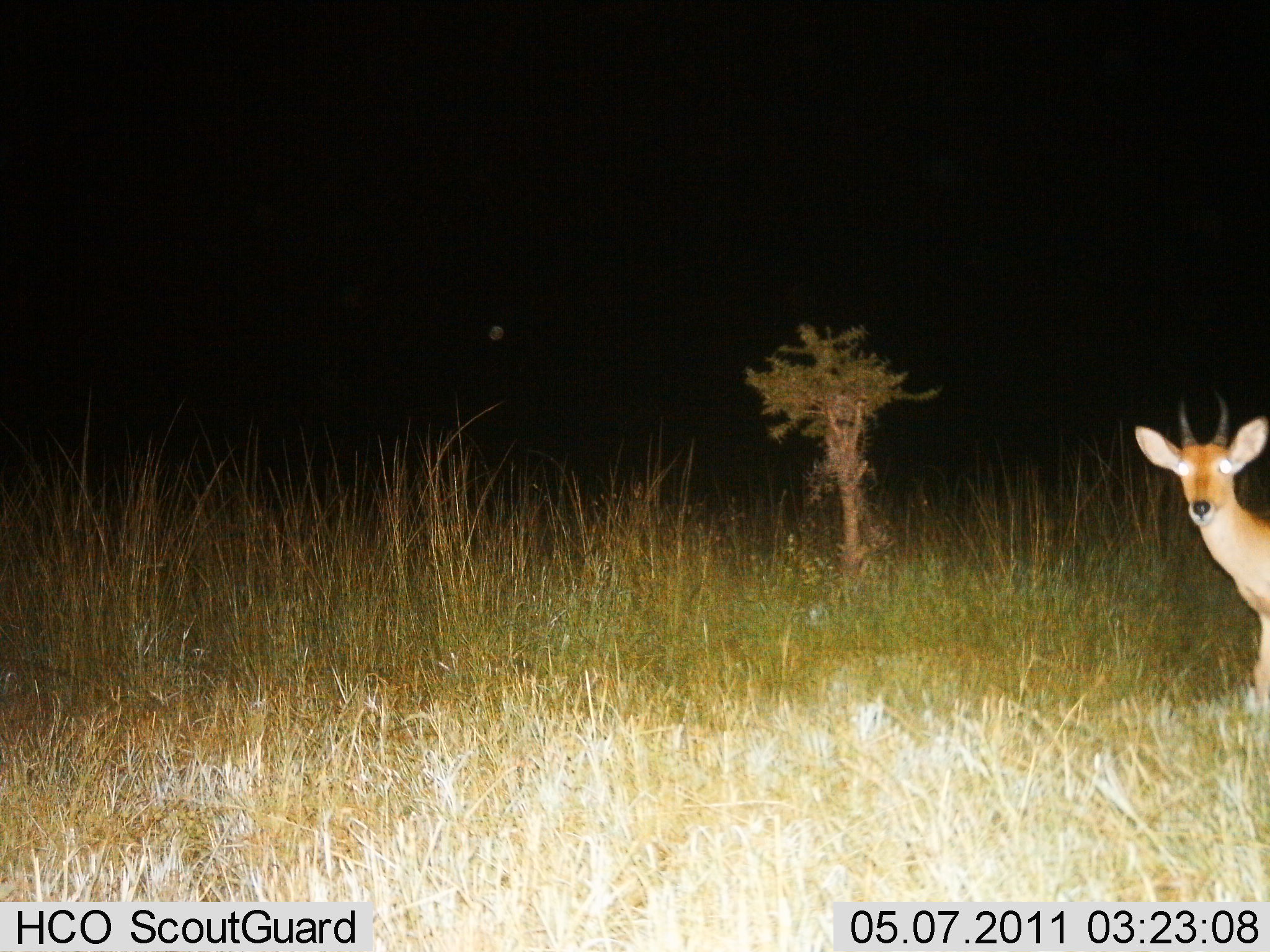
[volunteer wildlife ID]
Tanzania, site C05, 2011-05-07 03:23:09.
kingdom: Animalia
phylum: Chordata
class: Mammalia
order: Artiodactyla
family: Bovidae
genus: Redunca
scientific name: Redunca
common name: reedbuck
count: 1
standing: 100%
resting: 0%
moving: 0%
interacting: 0%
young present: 0%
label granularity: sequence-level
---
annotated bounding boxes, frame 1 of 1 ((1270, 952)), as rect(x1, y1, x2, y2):
animal: rect(1133, 386, 1270, 716)